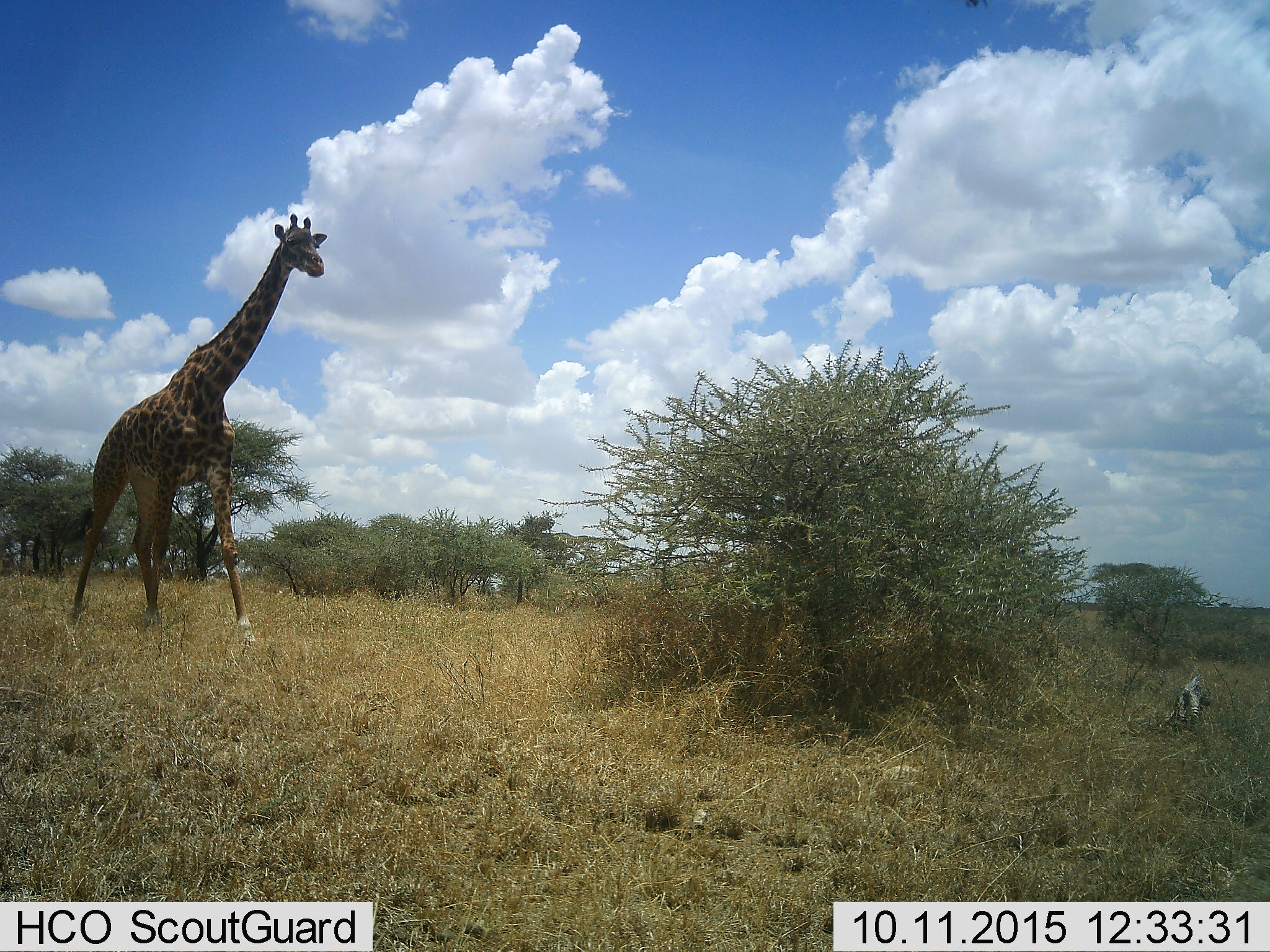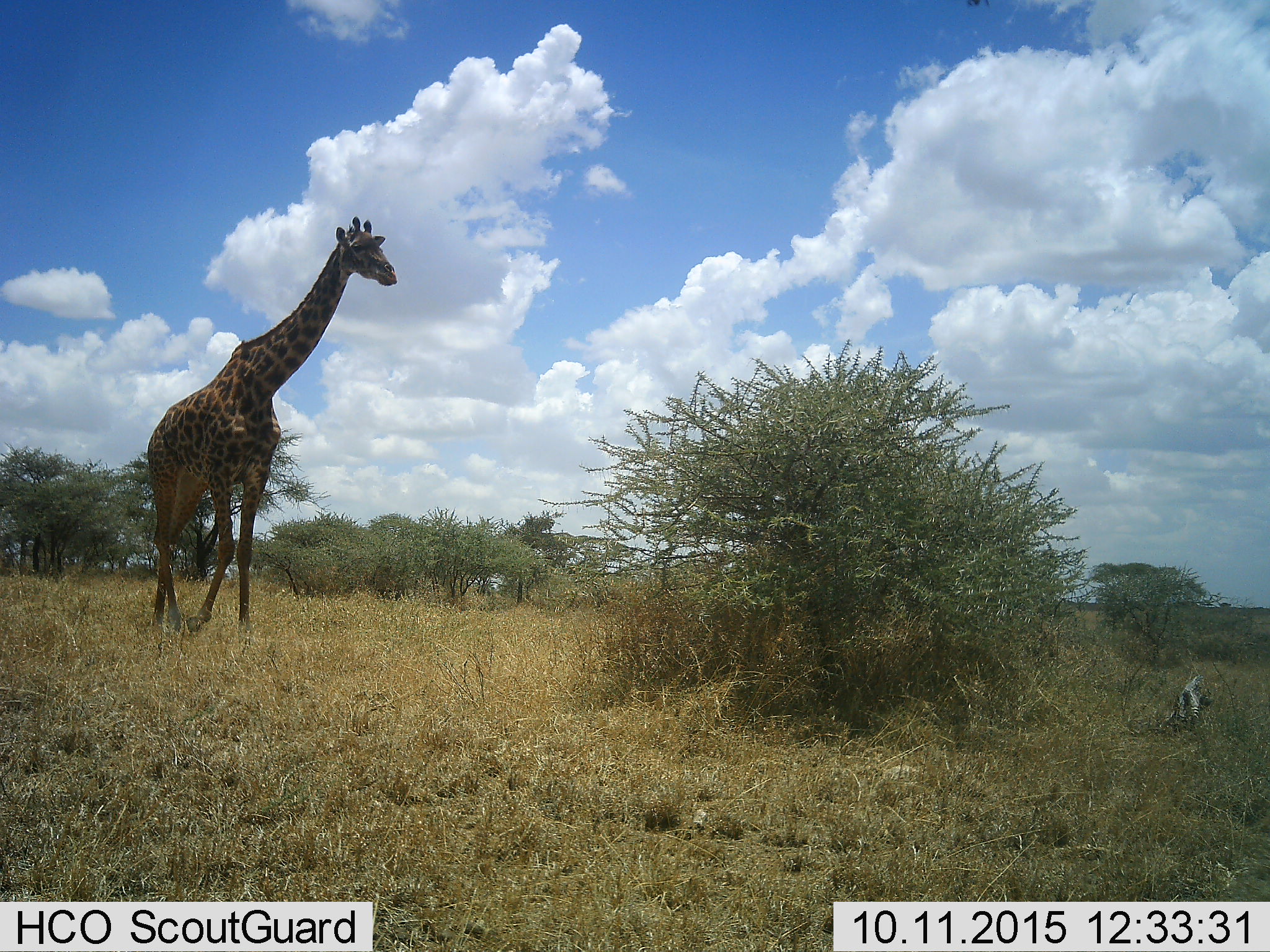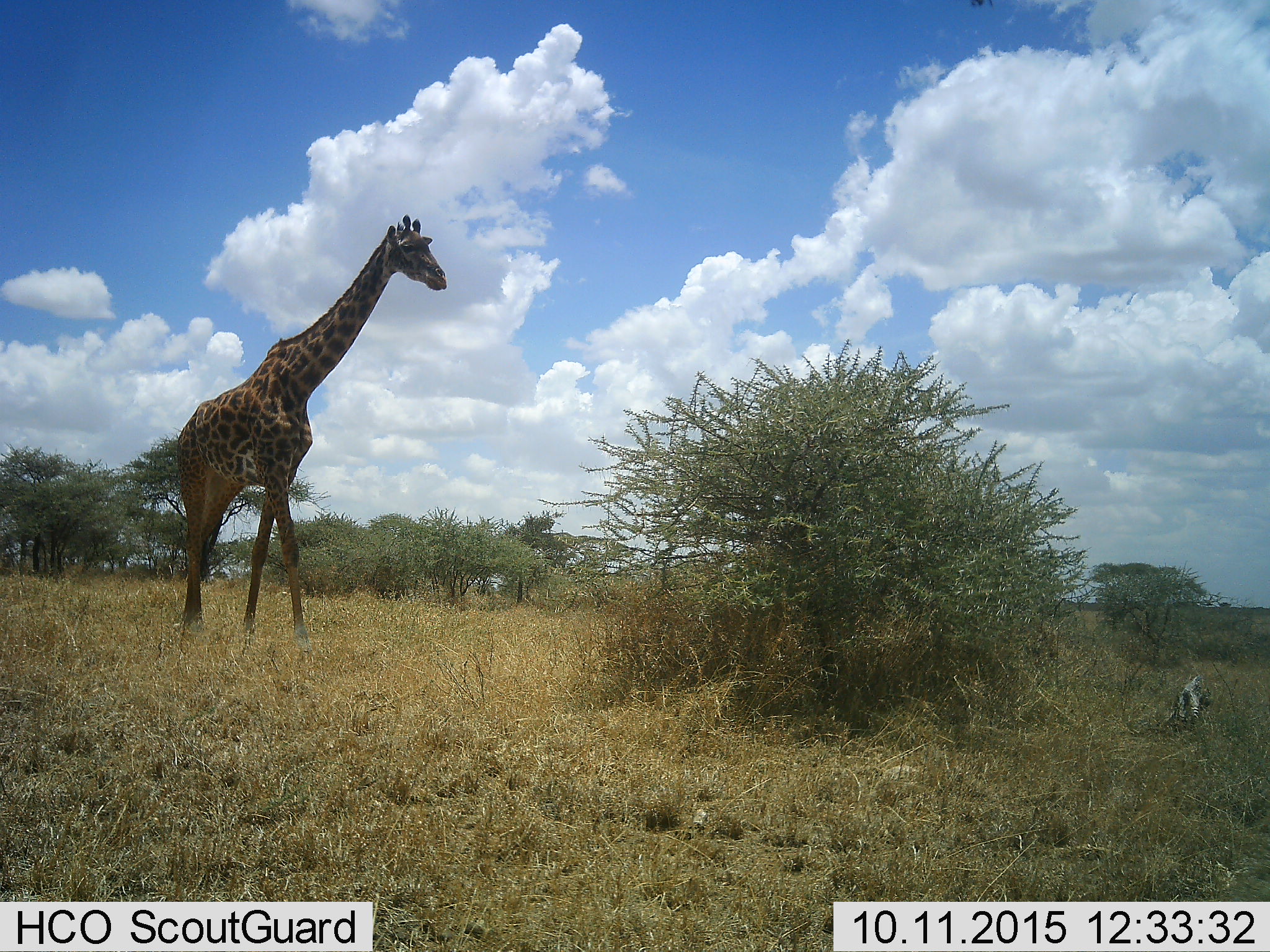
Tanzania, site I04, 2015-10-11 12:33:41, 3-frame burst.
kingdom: Animalia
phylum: Chordata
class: Mammalia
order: Artiodactyla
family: Giraffidae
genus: Giraffa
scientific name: Giraffa camelopardalis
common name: giraffe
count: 1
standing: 10%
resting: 0%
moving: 100%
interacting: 0%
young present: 0%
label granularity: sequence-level